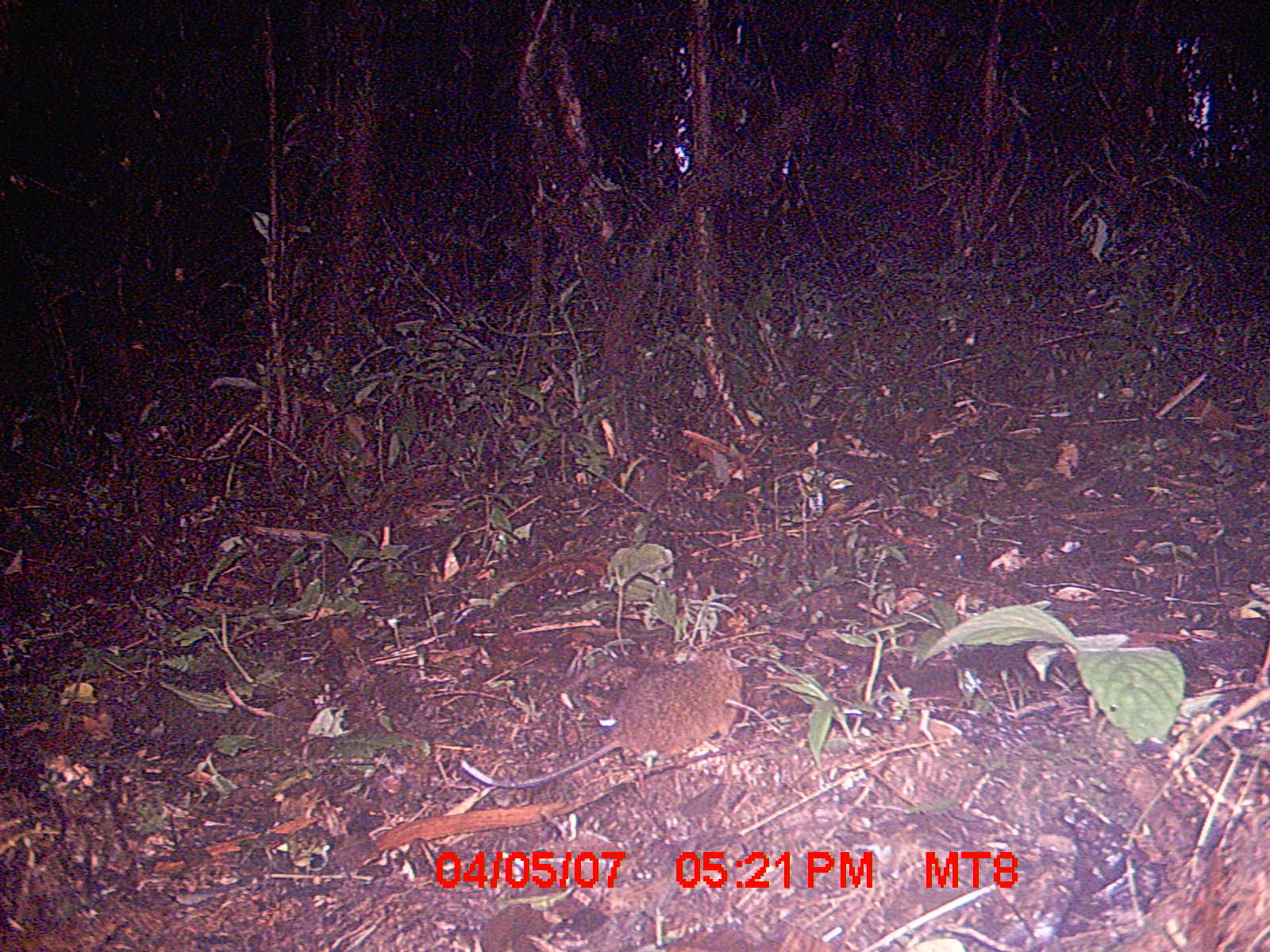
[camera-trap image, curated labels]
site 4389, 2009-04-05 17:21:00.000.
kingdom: Animalia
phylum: Chordata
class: Mammalia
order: Rodentia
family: Nesomyidae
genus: Nesomys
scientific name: Nesomys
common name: nesomys rodents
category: nesomys sp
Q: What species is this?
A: Nesomys sp (nesomys rodents) (Nesomys).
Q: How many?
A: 1.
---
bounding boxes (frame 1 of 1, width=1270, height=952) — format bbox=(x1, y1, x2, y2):
nesomys sp: bbox=(455, 650, 741, 790)